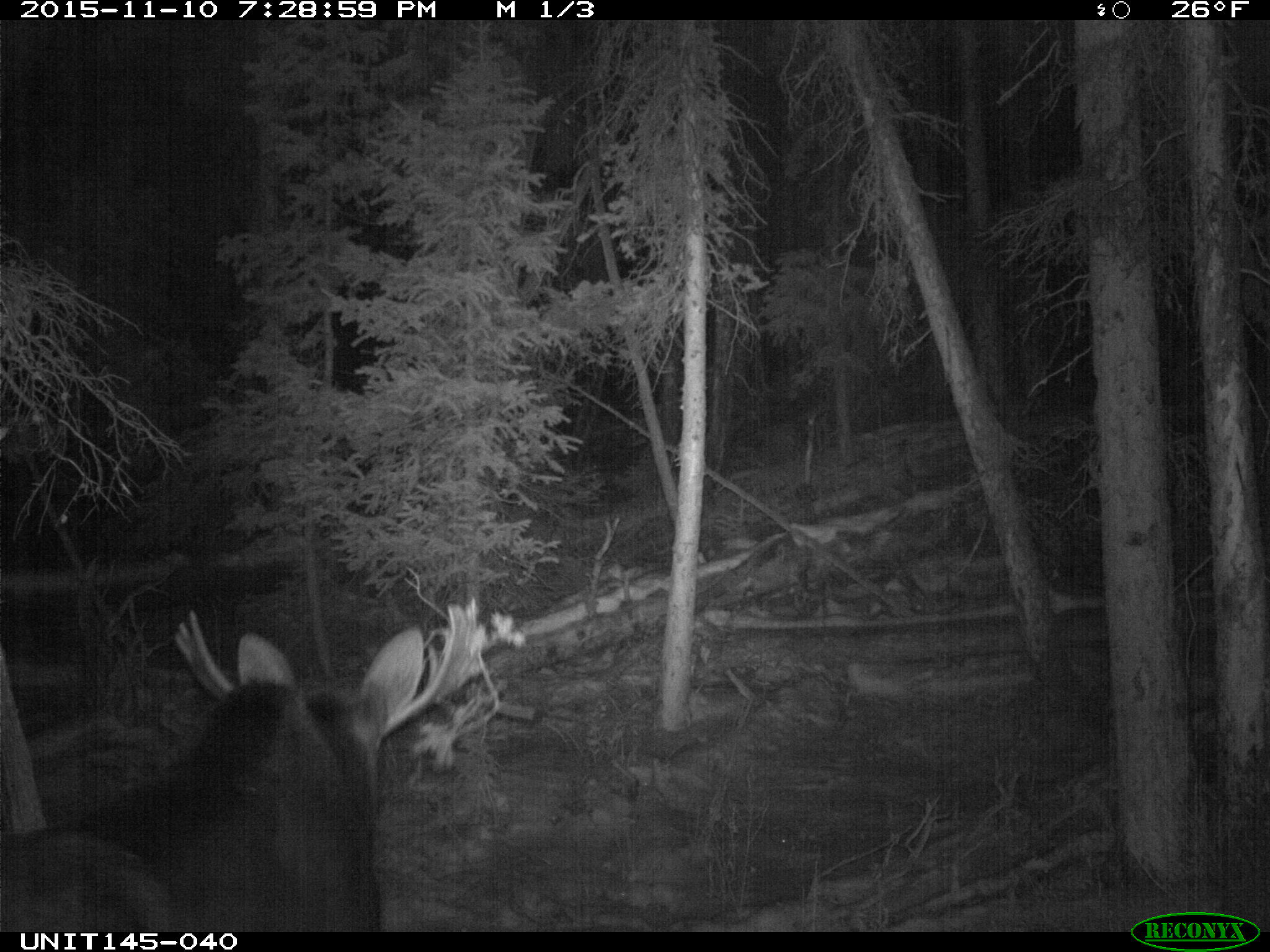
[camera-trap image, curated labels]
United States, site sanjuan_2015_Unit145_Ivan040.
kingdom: Animalia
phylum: Chordata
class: Mammalia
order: Artiodactyla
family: Cervidae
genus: Alces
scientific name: Alces alces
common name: moose